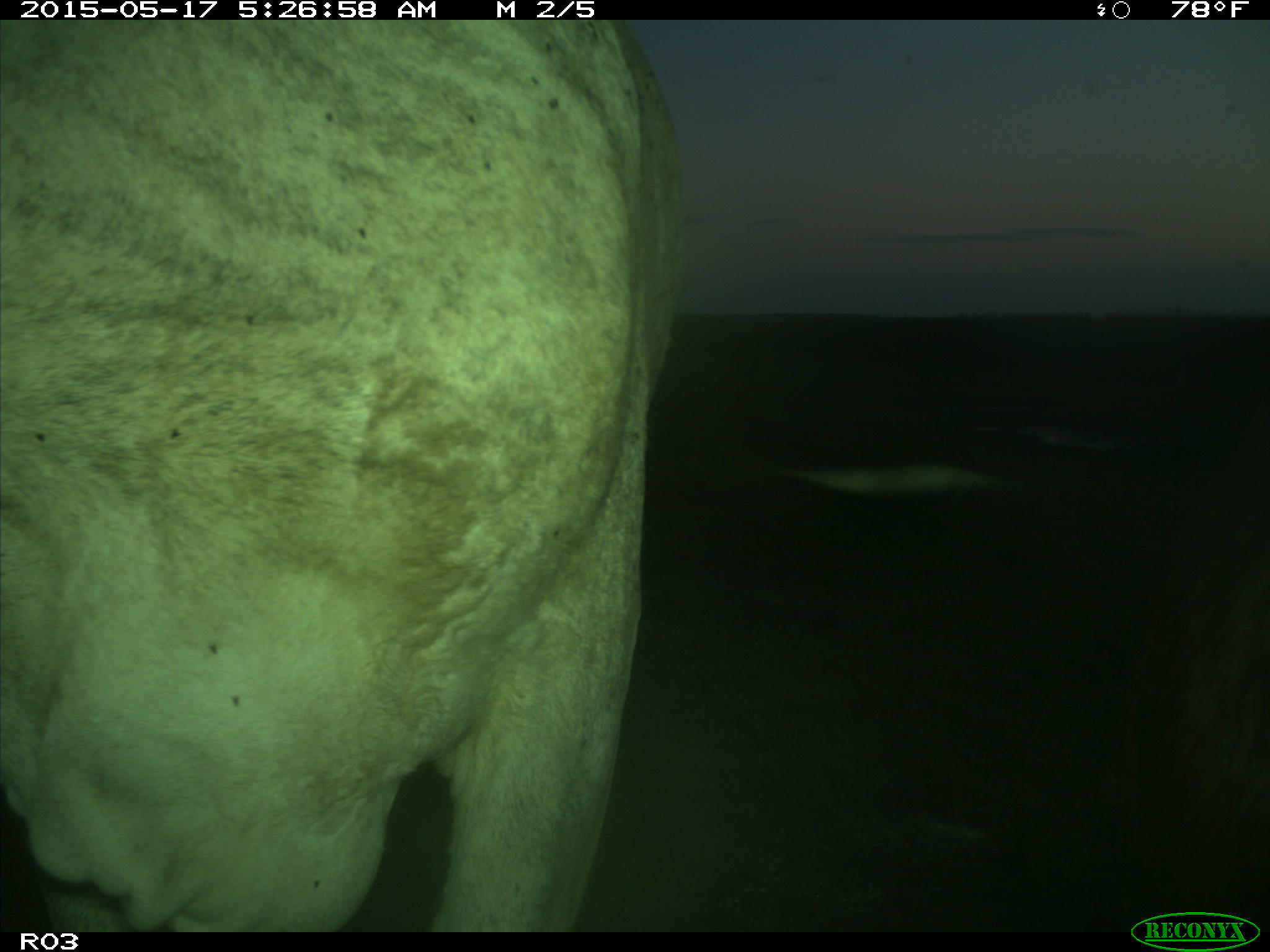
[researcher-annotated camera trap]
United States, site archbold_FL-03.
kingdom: Animalia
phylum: Chordata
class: Mammalia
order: Artiodactyla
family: Bovidae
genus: Bos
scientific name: Bos taurus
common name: domestic cow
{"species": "Bos taurus (domestic cow)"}